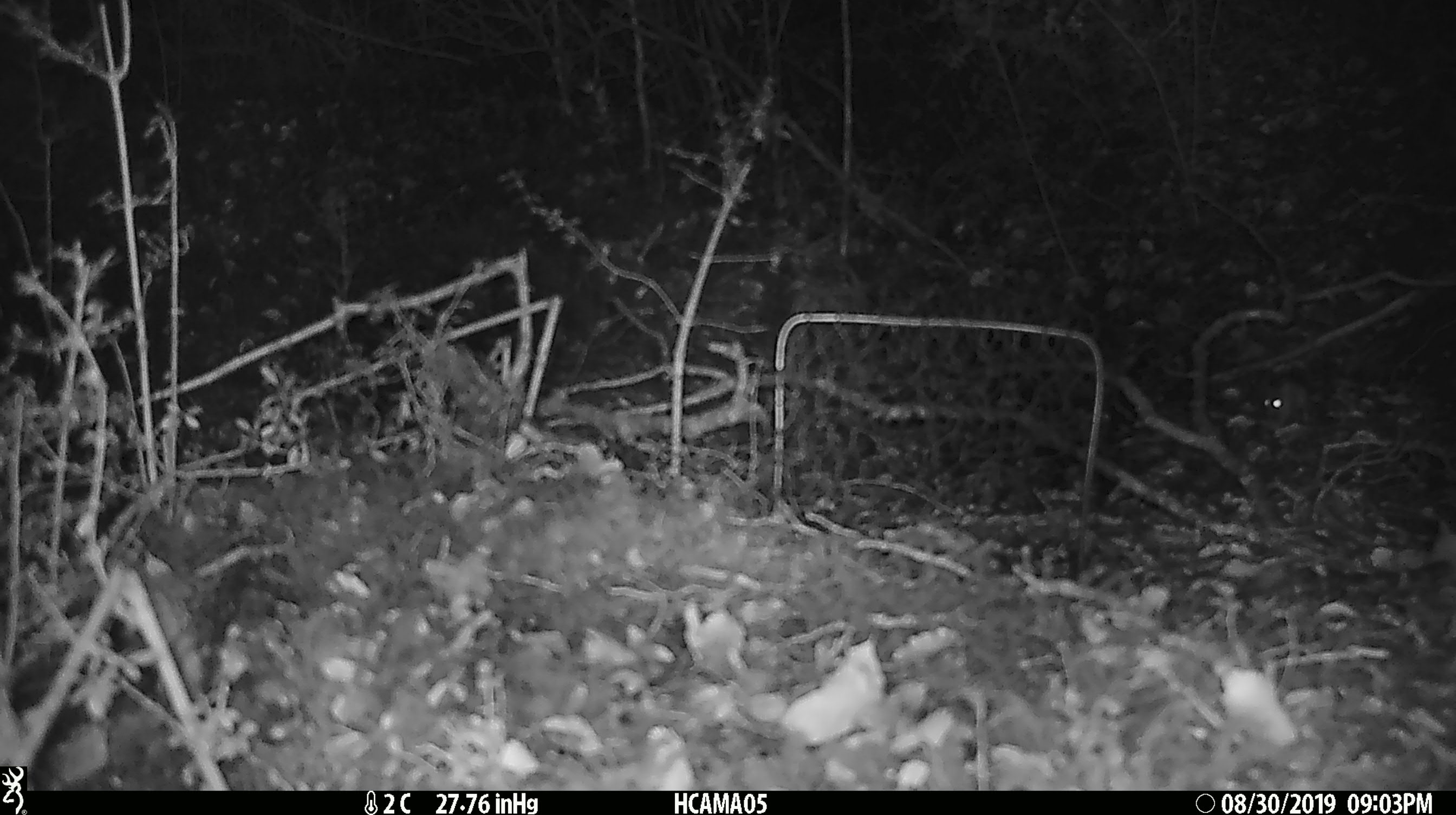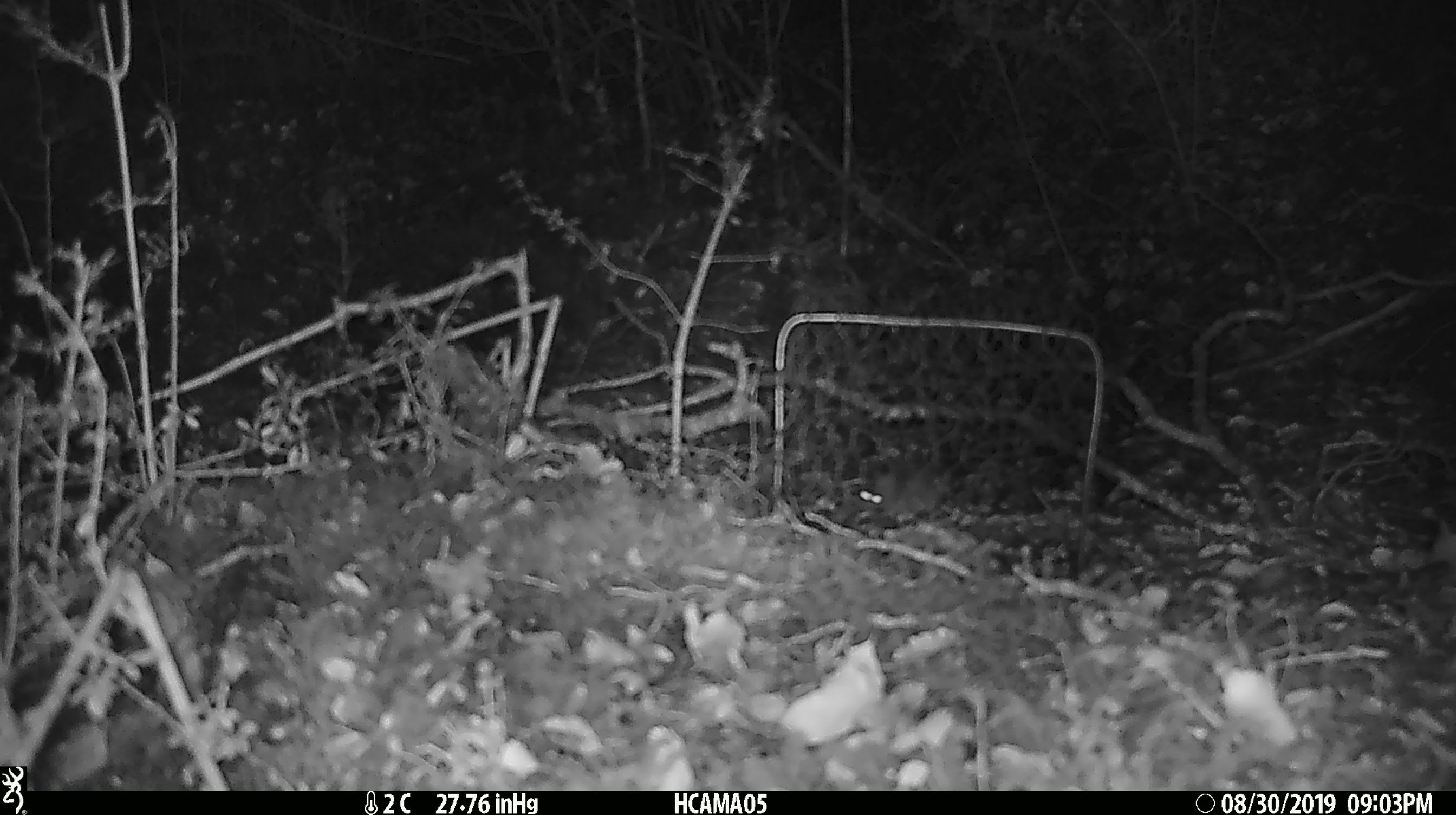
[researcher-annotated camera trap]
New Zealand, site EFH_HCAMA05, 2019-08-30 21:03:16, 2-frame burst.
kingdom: Animalia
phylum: Chordata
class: Mammalia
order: Rodentia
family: Muridae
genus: Mus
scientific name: Mus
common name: mouse